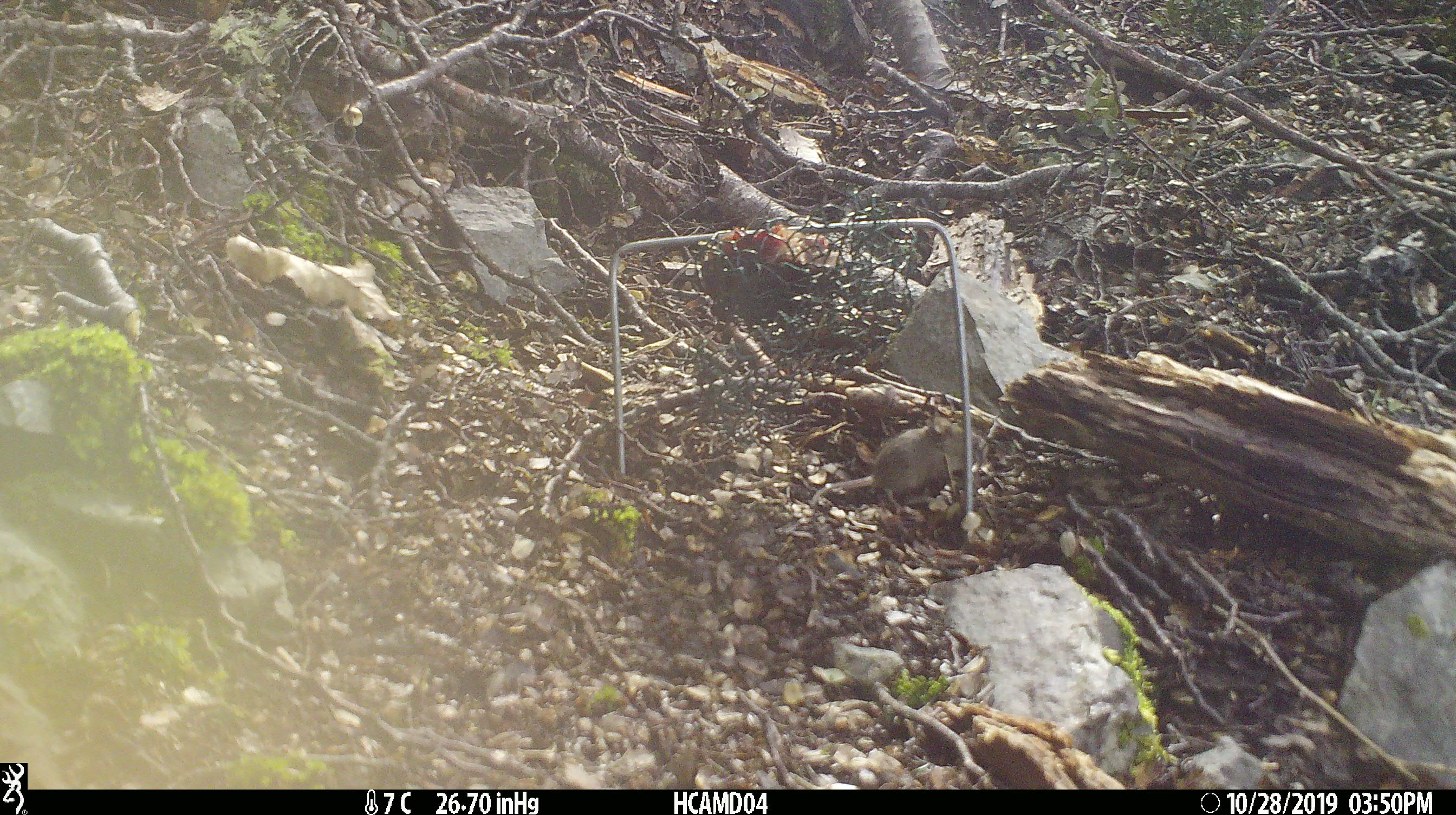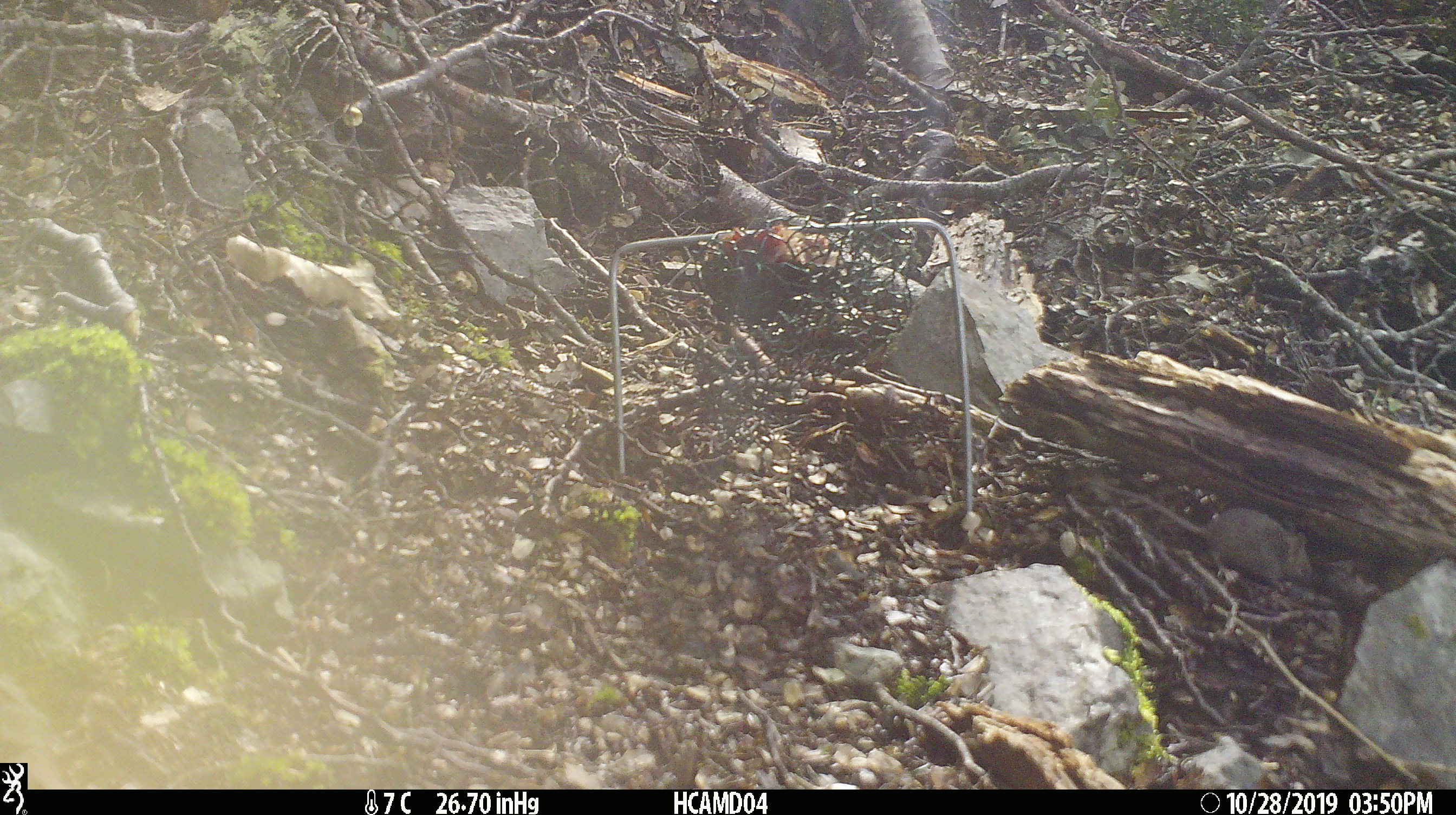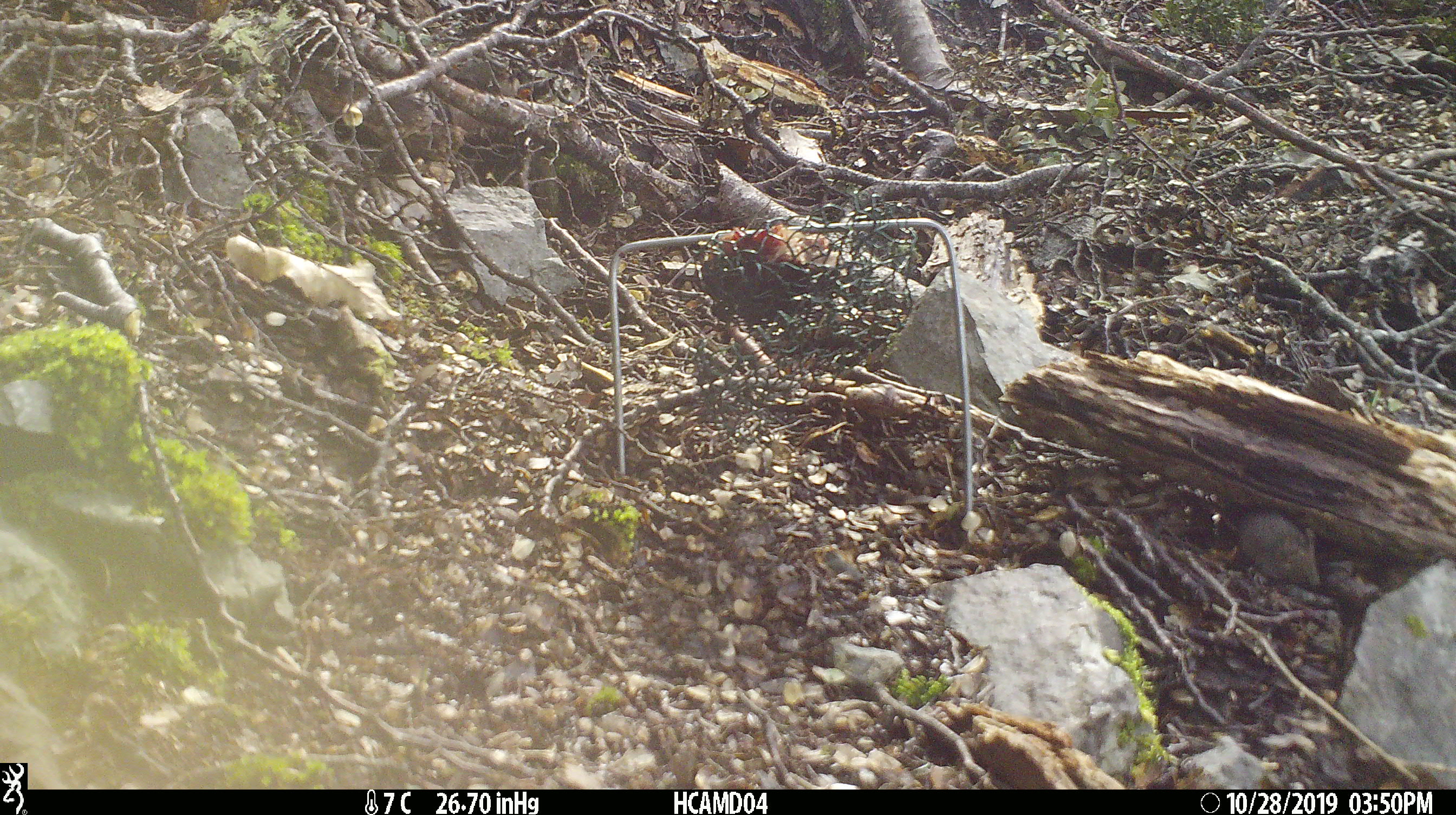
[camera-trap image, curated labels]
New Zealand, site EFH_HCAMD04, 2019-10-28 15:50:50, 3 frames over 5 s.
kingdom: Animalia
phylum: Chordata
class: Mammalia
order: Rodentia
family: Muridae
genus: Mus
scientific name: Mus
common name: mouse